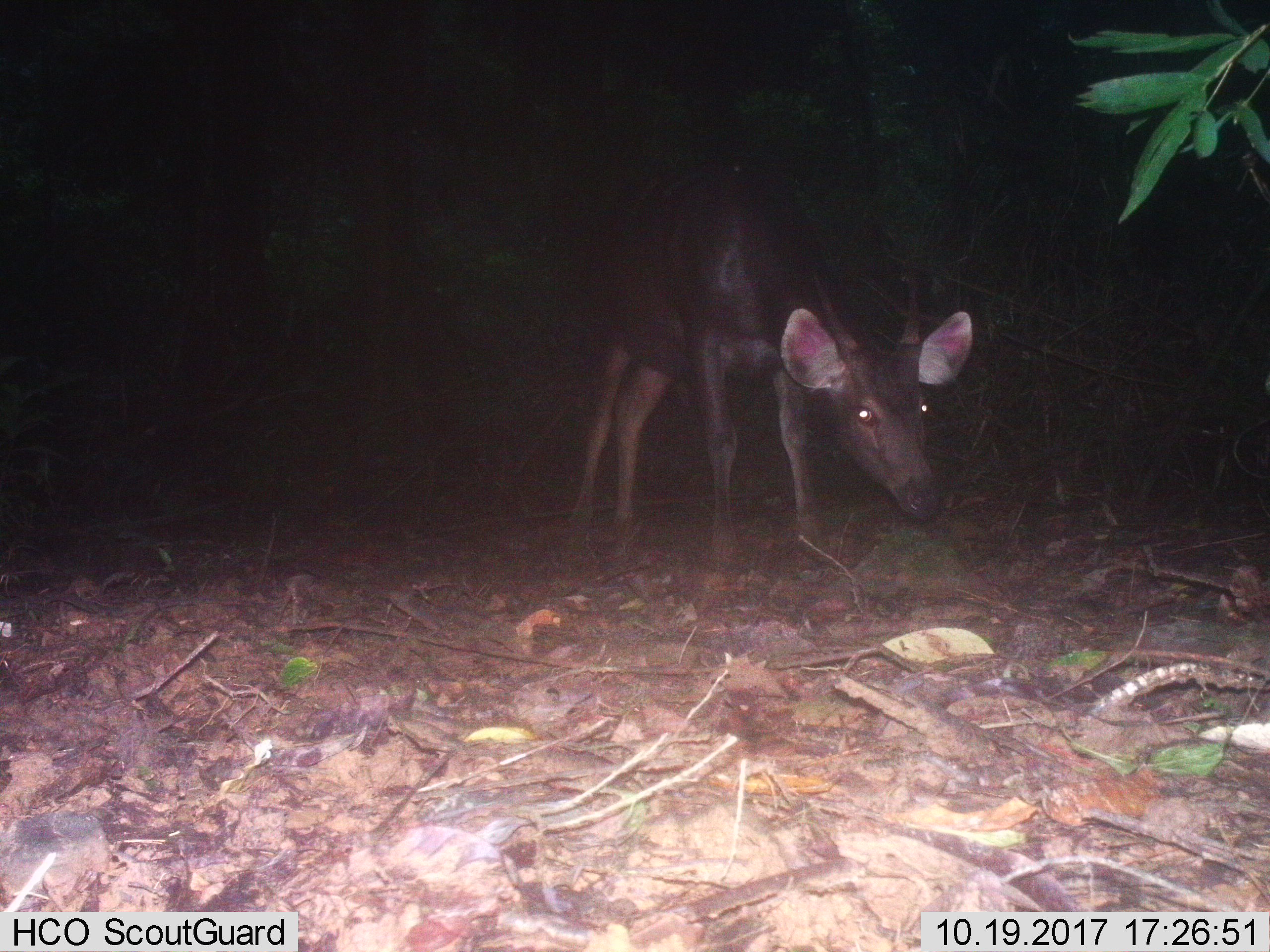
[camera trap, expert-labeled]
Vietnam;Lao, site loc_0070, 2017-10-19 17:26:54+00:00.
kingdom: Animalia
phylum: Chordata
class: Mammalia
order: Artiodactyla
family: Cervidae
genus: Rusa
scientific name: Rusa unicolor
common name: sambar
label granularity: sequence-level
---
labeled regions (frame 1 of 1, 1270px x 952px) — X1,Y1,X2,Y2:
sambar: 564,160,973,550